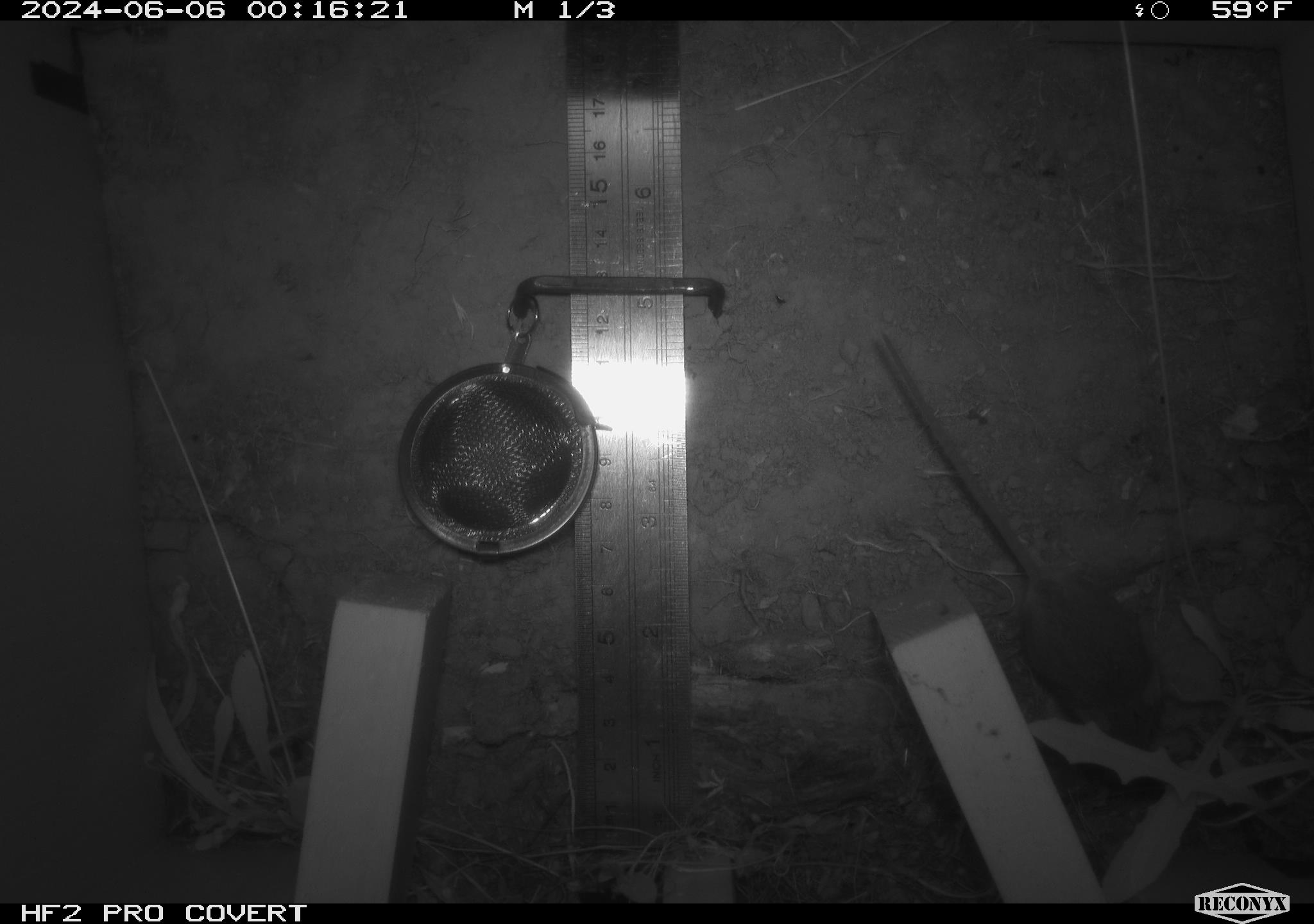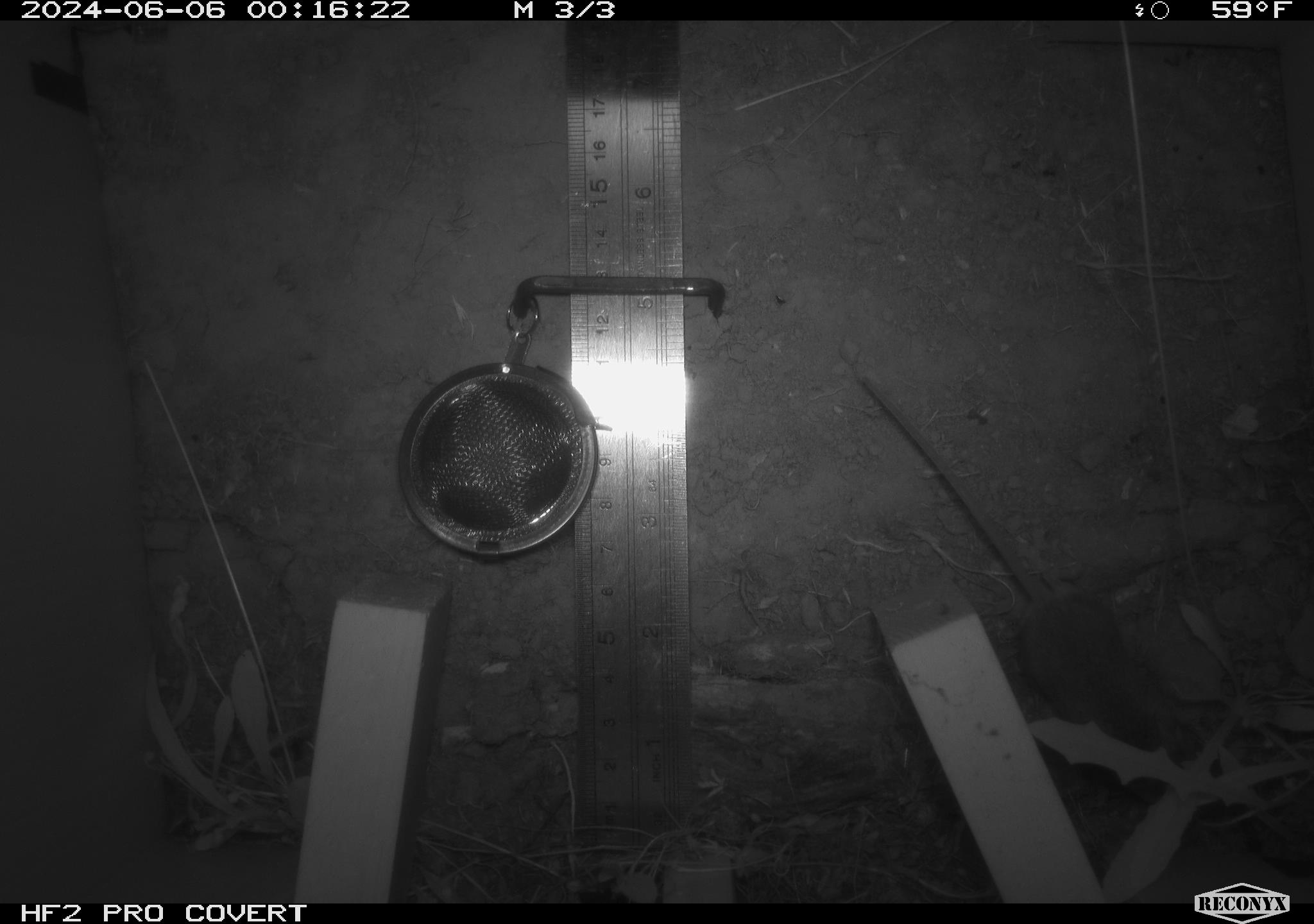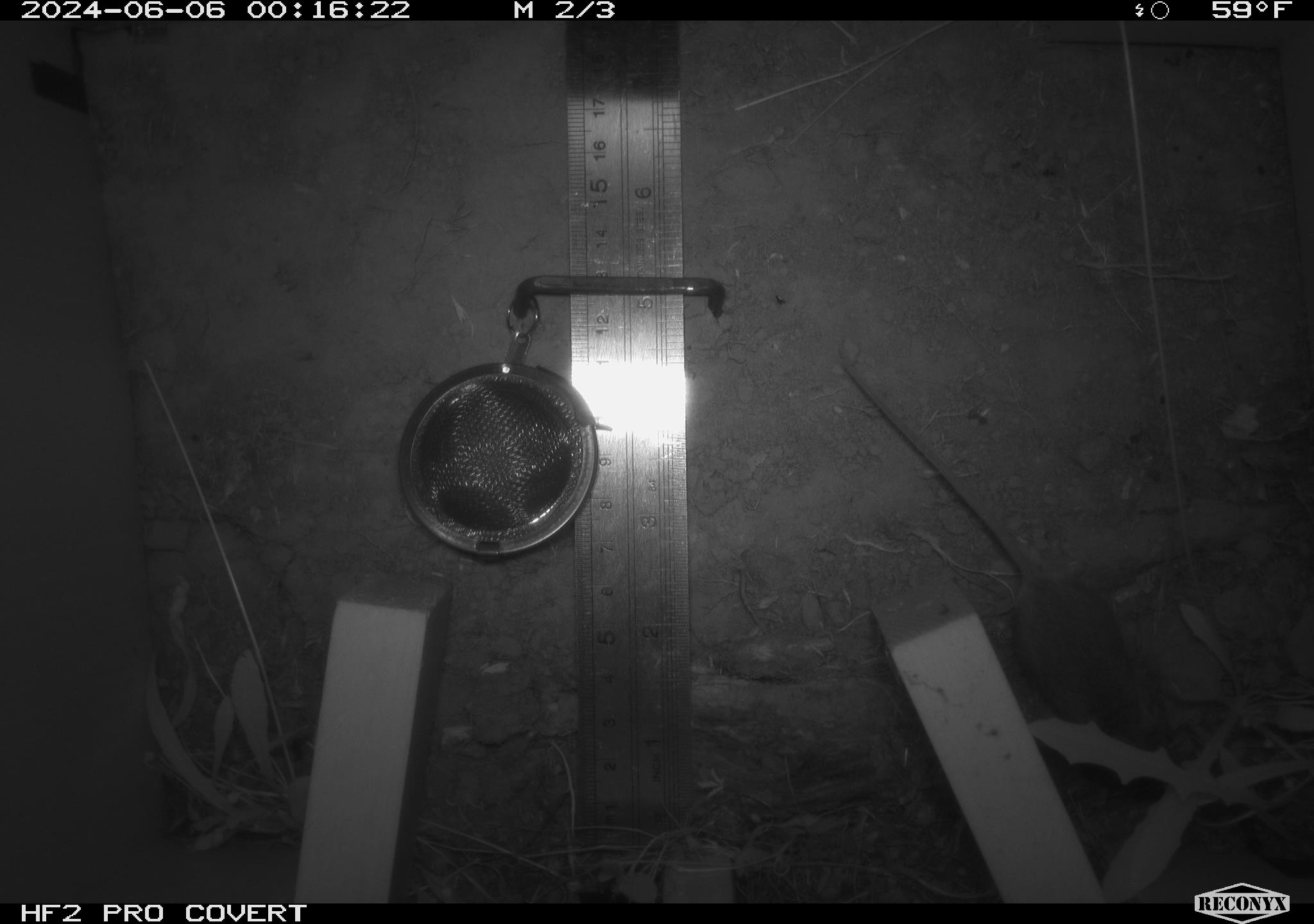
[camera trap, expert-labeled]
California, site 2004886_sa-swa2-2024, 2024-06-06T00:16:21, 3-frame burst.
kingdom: Animalia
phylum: Chordata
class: Mammalia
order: Rodentia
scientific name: Rodentia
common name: mouse species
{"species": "mouse species (Rodentia)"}